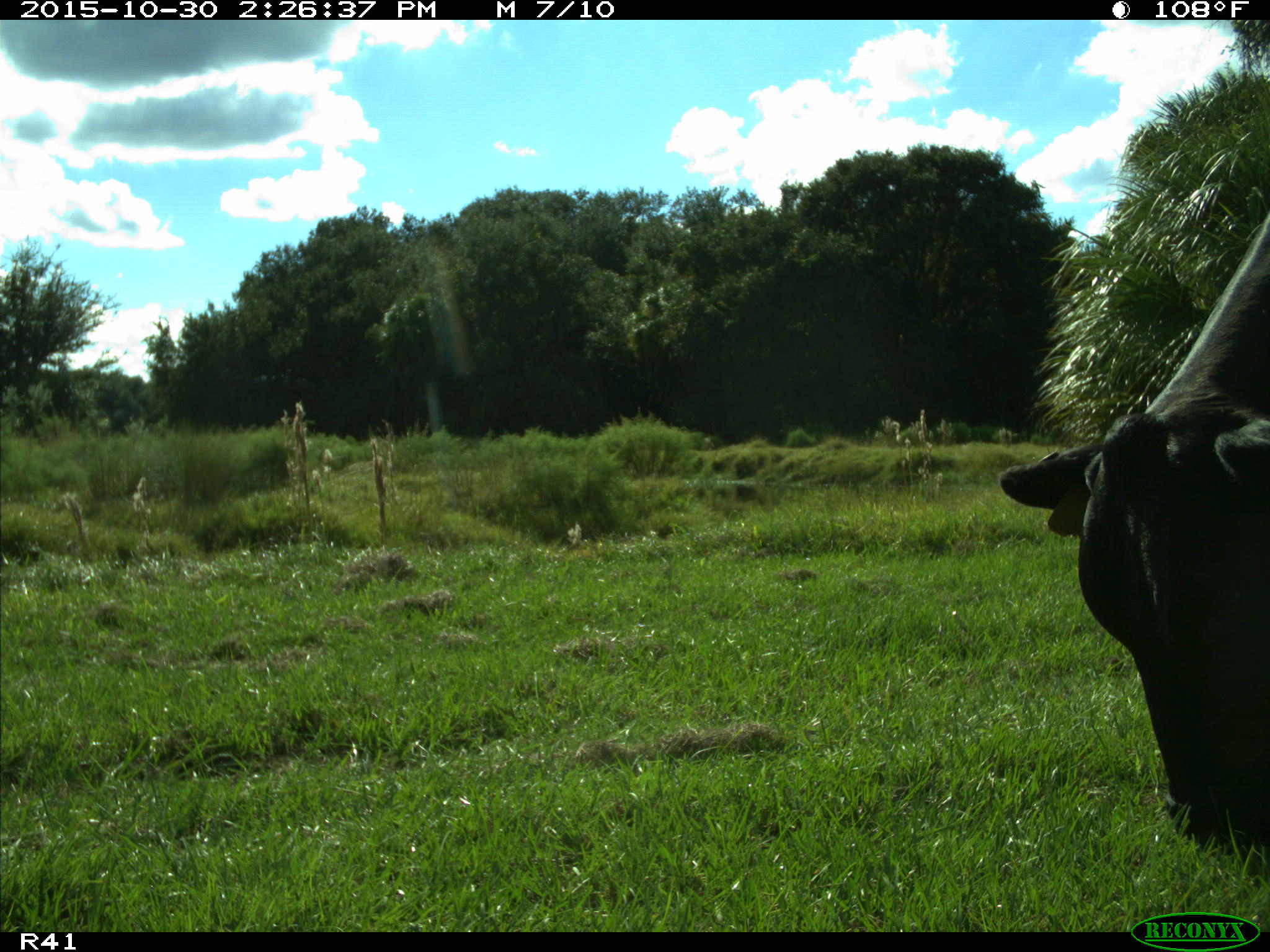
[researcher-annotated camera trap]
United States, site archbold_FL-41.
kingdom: Animalia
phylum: Chordata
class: Mammalia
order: Artiodactyla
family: Bovidae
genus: Bos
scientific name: Bos taurus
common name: domestic cow